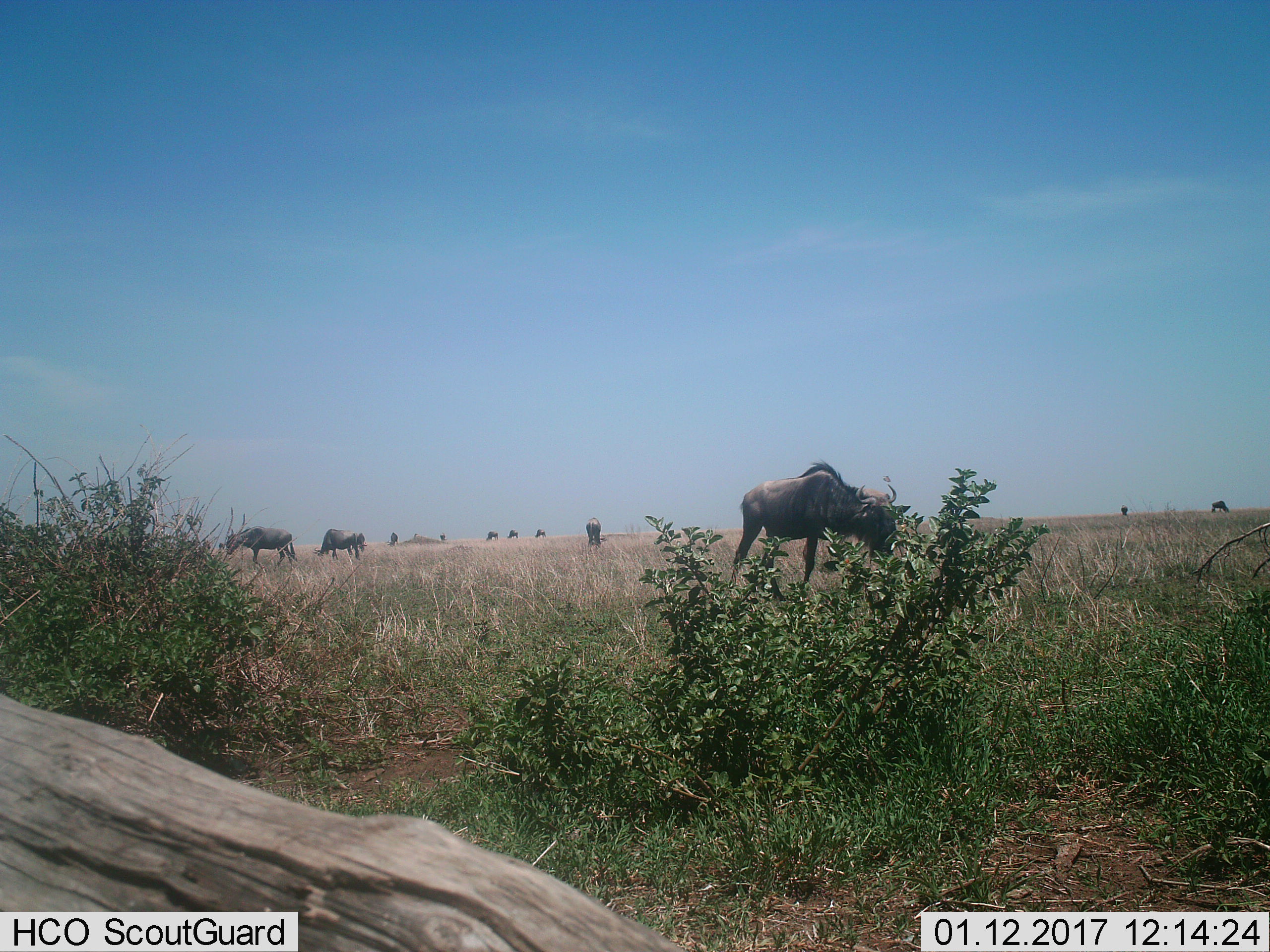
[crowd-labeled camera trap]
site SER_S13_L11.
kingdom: Animalia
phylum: Chordata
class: Mammalia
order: Artiodactyla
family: Bovidae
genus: Connochaetes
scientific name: Connochaetes taurinus taurinus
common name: blue wildebeest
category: wildebeestblue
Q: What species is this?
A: Wildebeestblue (blue wildebeest) (Connochaetes taurinus taurinus).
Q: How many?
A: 11-50.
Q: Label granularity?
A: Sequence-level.